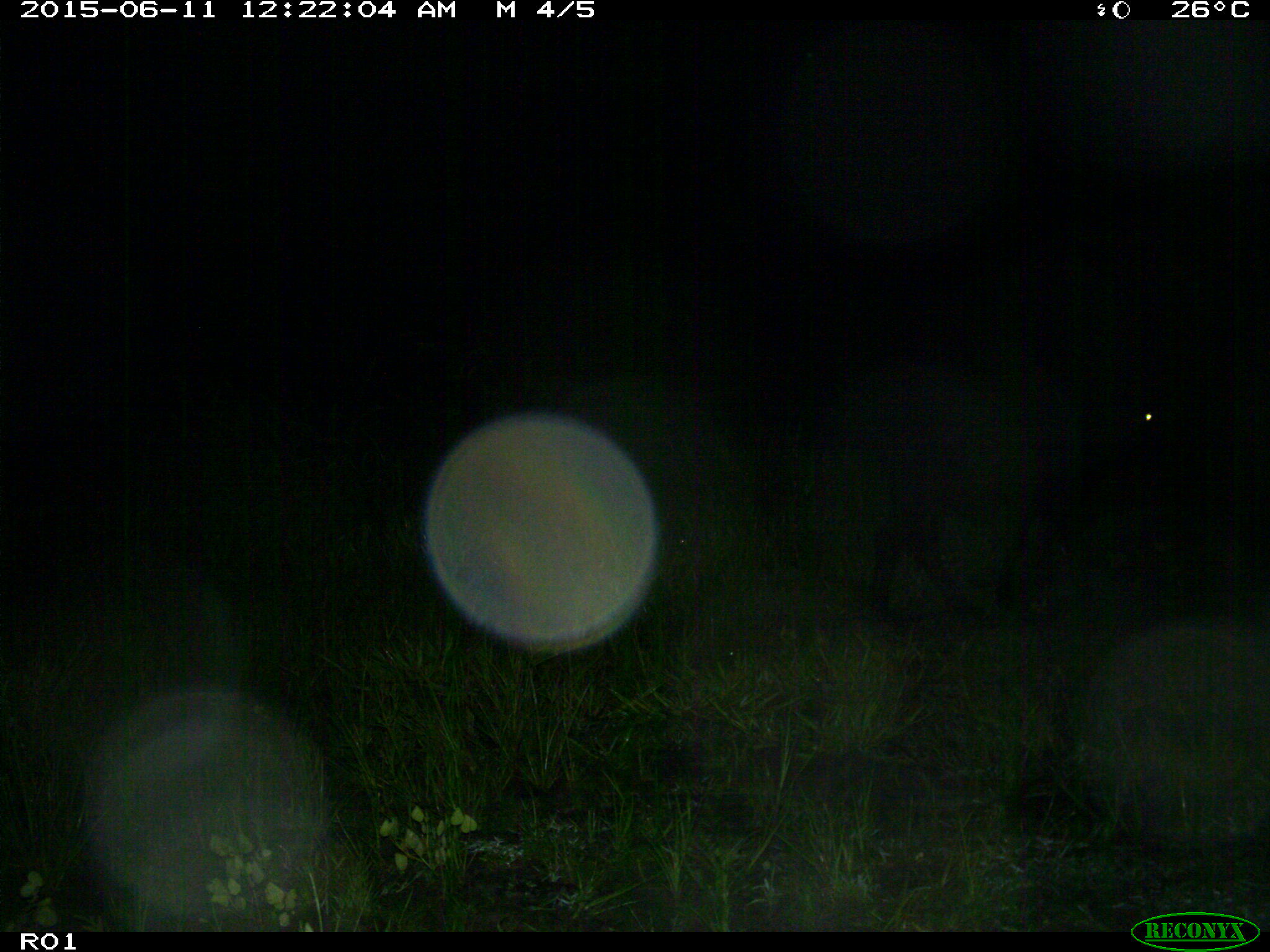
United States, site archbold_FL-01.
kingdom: Animalia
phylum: Chordata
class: Mammalia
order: Artiodactyla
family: Bovidae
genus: Bos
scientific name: Bos taurus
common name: domestic cow